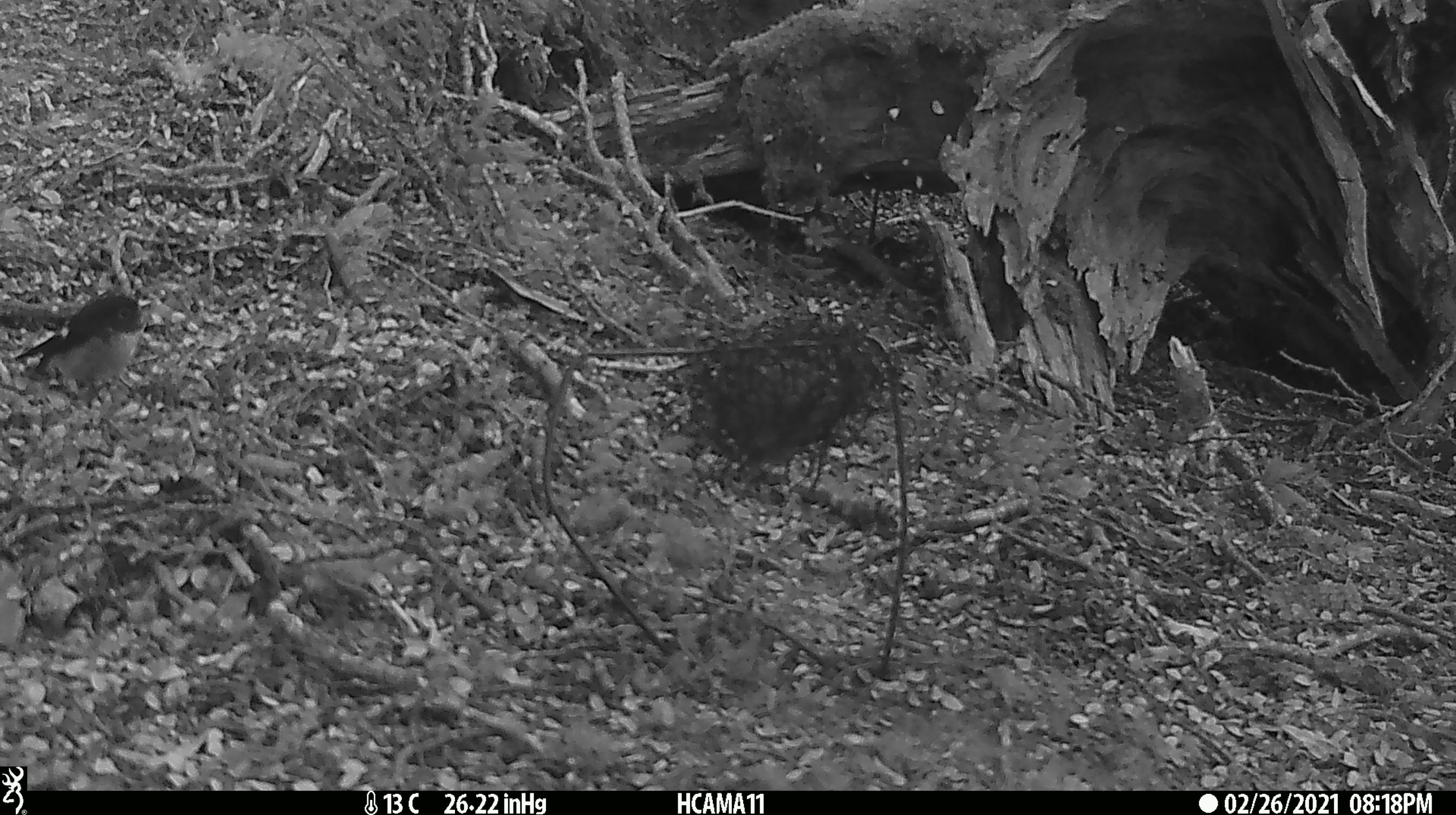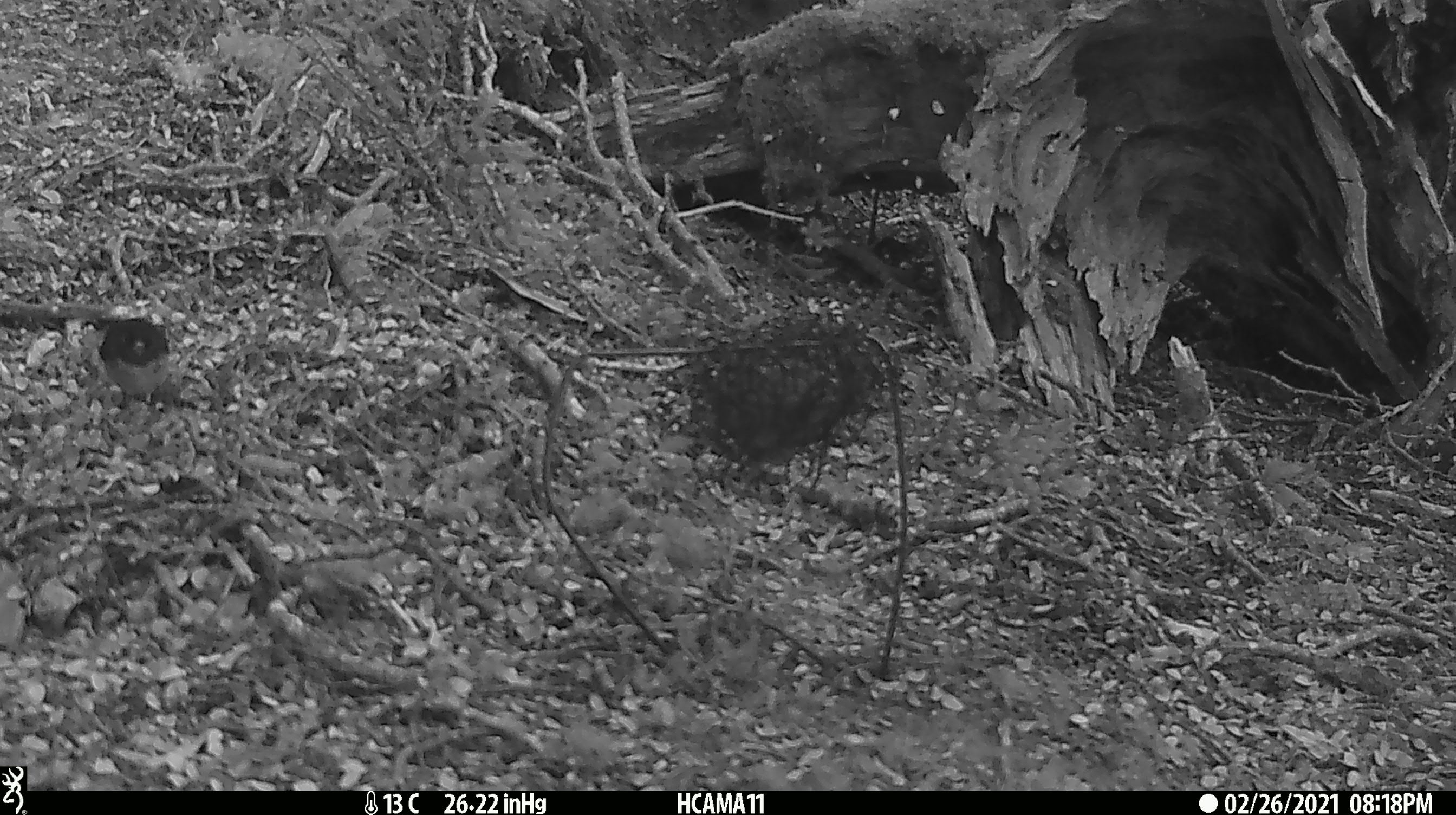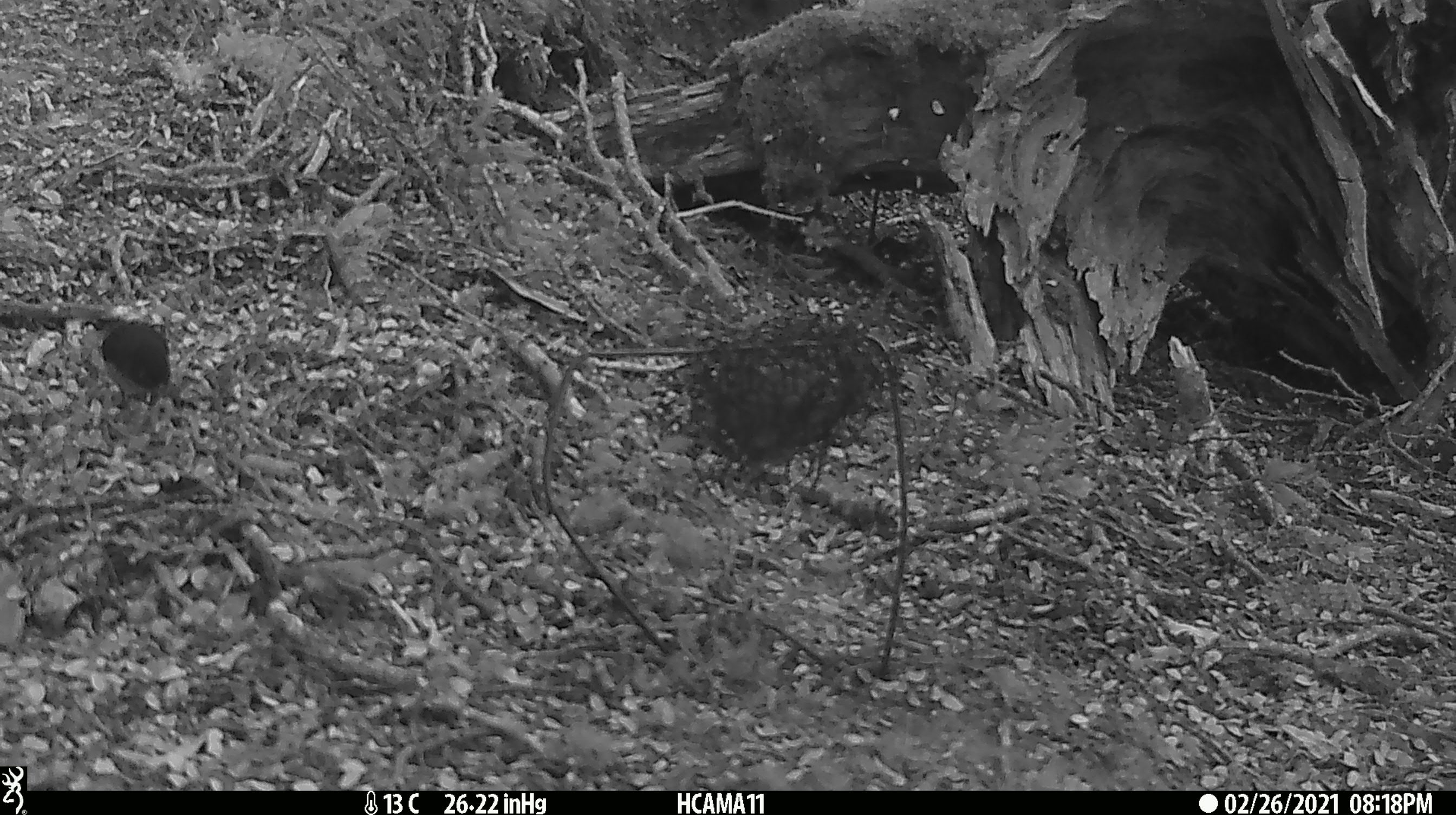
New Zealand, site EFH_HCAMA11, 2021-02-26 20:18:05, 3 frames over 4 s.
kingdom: Animalia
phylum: Chordata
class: Aves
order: Passeriformes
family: Petroicidae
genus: Petroica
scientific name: Petroica macrocephala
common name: tomtit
Tomtit (Petroica macrocephala).